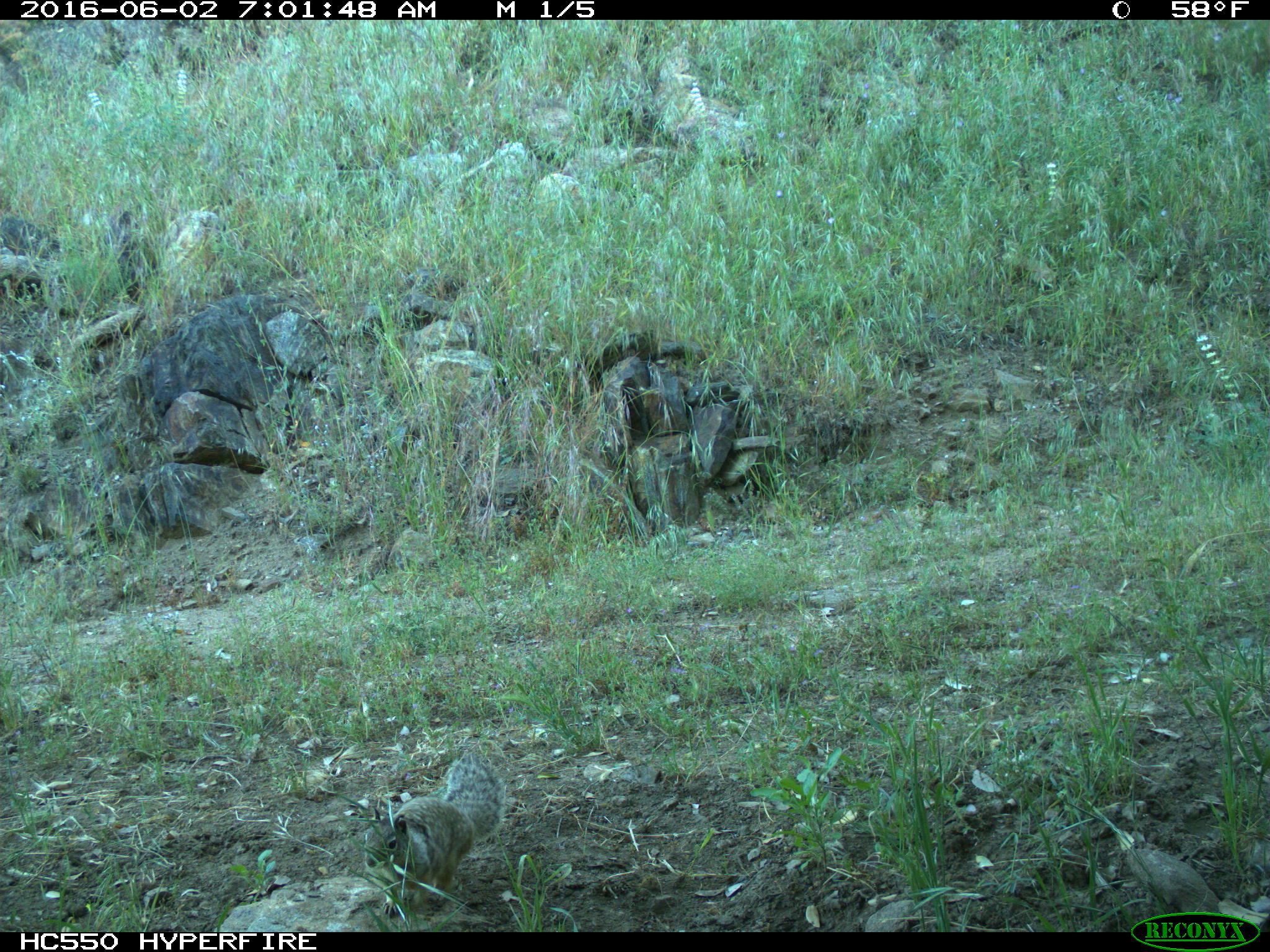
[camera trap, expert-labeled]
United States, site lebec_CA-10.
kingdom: Animalia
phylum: Chordata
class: Mammalia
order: Rodentia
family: Sciuridae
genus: Otospermophilus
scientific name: Otospermophilus beecheyi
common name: california ground squirrel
Otospermophilus beecheyi (california ground squirrel).